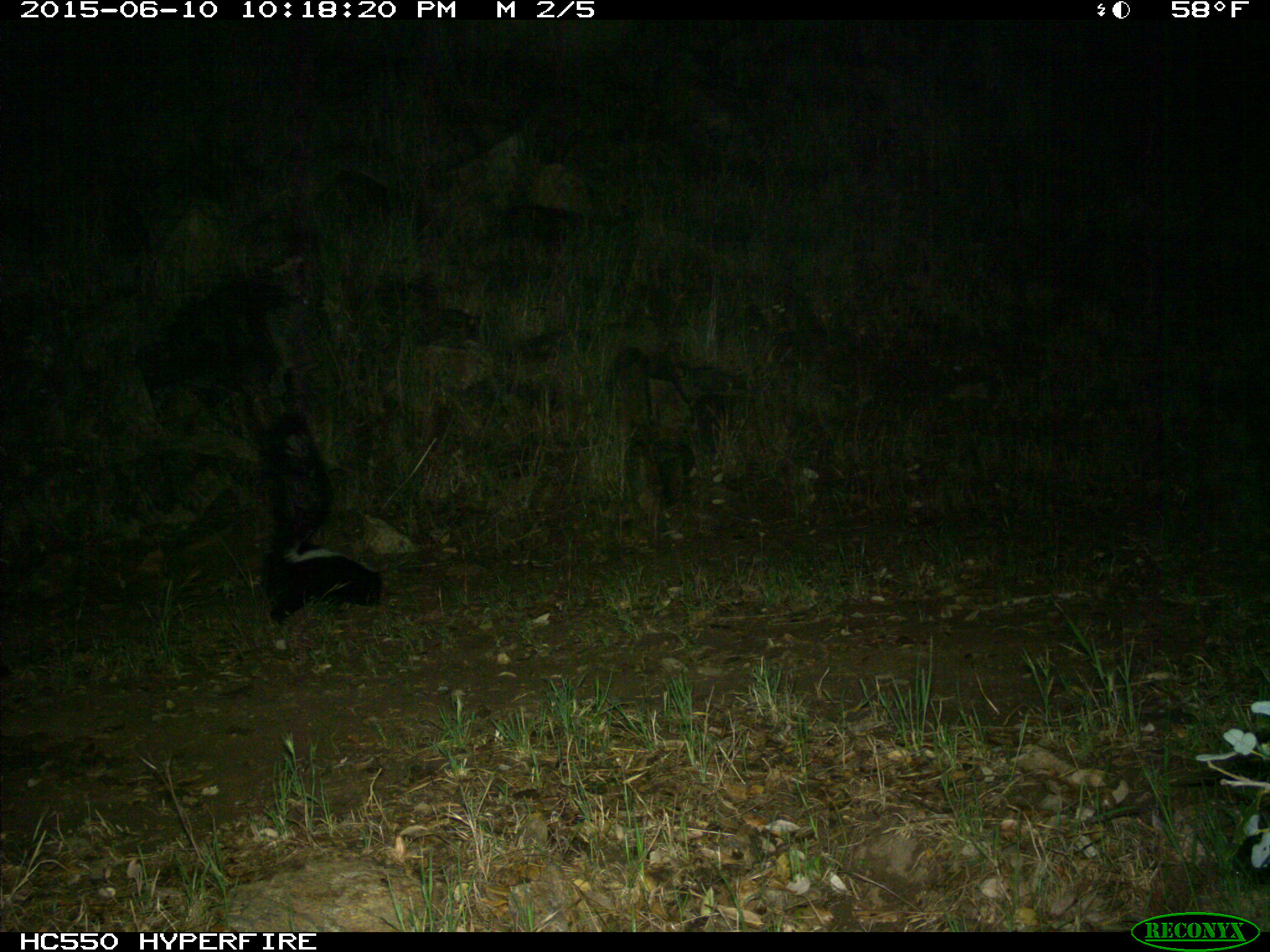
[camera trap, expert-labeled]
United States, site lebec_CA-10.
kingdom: Animalia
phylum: Chordata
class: Mammalia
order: Carnivora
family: Mephitidae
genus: Mephitis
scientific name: Mephitis mephitis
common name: striped skunk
Mephitis mephitis (striped skunk).